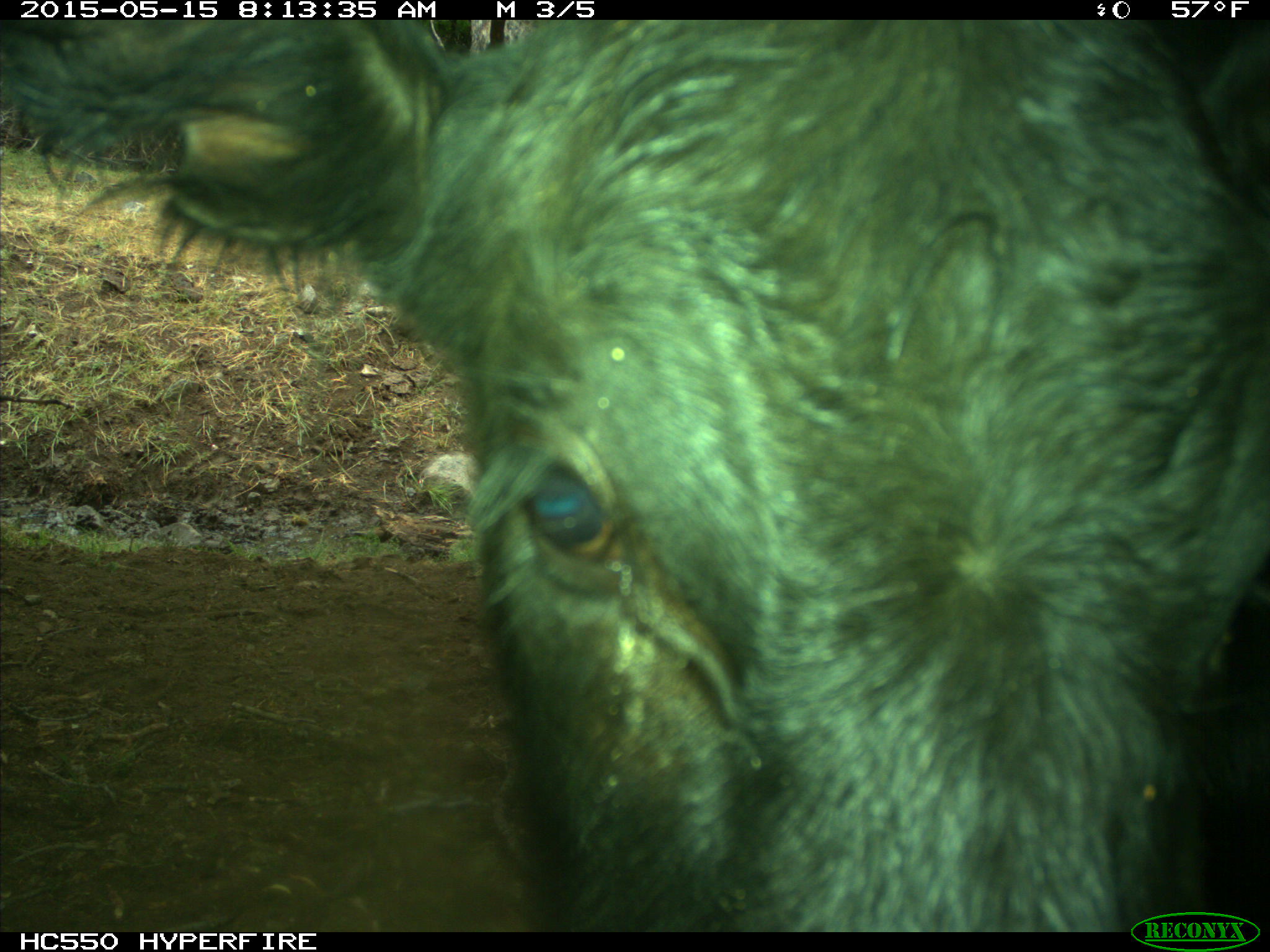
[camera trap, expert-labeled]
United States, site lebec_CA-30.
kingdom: Animalia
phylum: Chordata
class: Mammalia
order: Artiodactyla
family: Bovidae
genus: Bos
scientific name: Bos taurus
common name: domestic cow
Bos taurus (domestic cow).